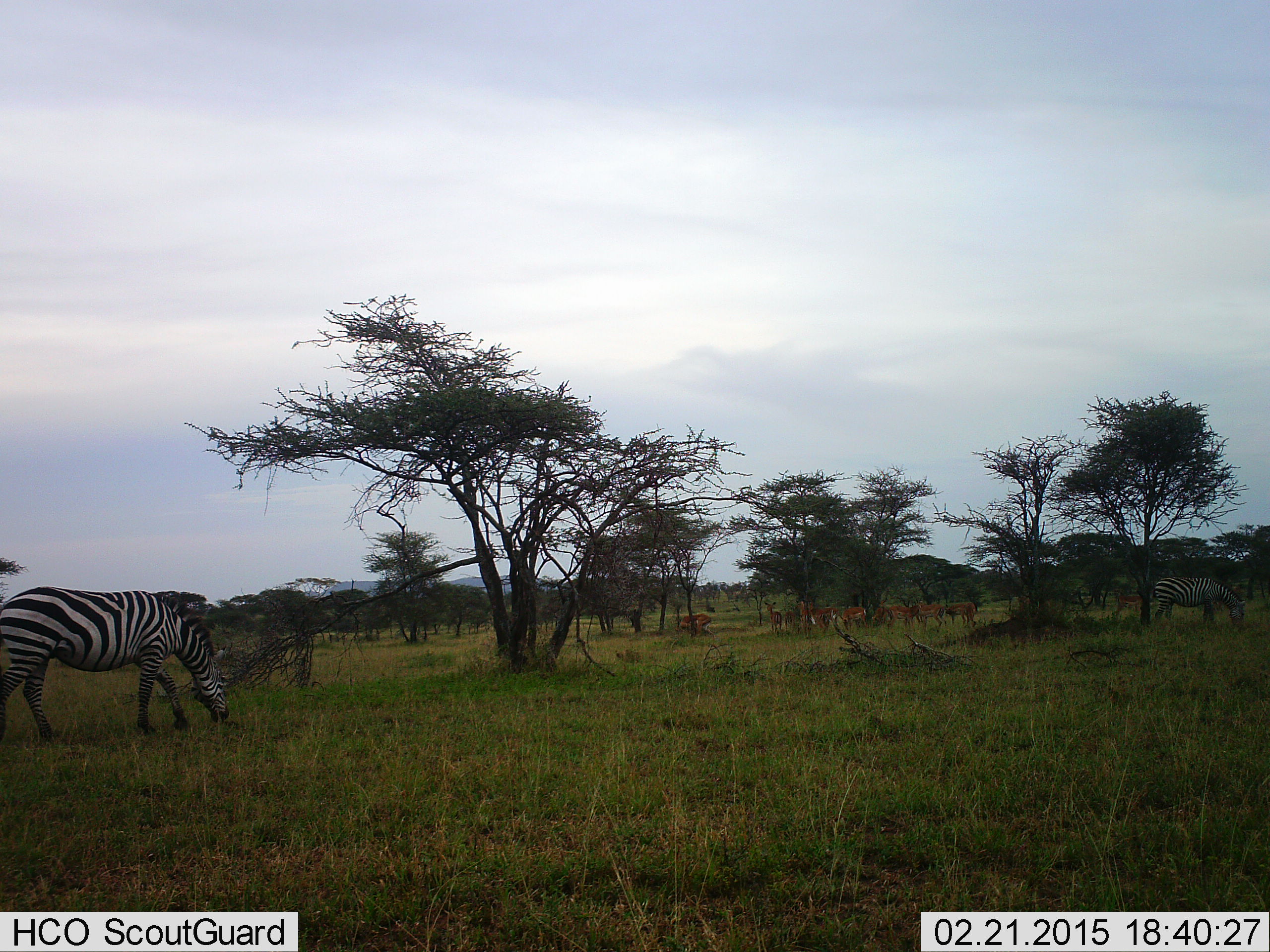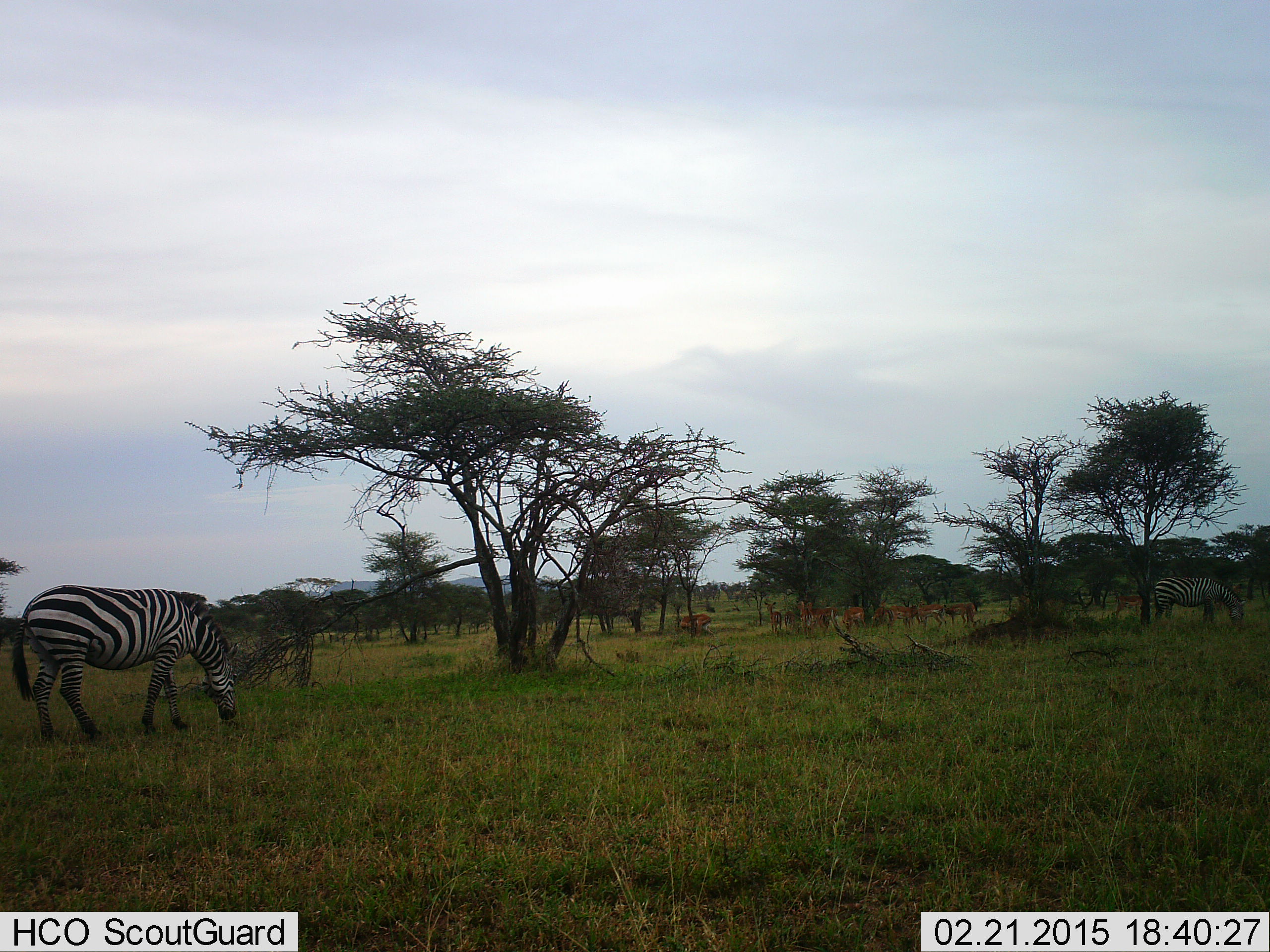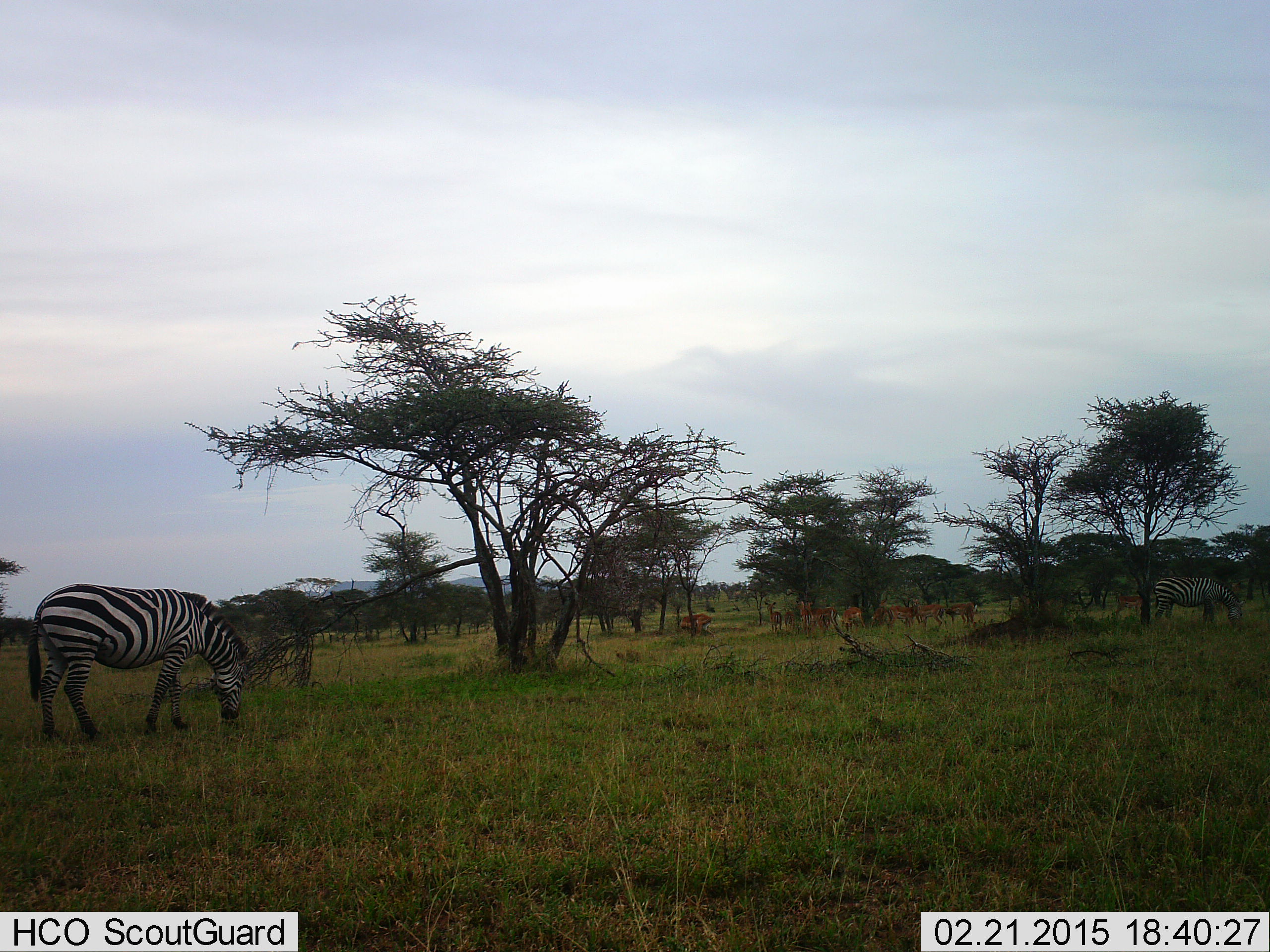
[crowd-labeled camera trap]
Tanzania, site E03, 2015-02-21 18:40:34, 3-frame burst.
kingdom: Animalia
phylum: Chordata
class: Mammalia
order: Artiodactyla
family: Bovidae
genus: Aepyceros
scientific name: Aepyceros melampus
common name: impala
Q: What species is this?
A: Impala (Aepyceros melampus).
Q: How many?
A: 11-50.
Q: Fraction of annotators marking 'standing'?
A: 70%.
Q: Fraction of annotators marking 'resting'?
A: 0%.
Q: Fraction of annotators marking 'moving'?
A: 10%.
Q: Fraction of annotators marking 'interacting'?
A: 0%.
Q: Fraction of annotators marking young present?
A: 0%.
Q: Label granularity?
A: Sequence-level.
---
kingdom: Animalia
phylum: Chordata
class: Mammalia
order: Perissodactyla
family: Equidae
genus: Equus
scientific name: Equus quagga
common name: plains zebra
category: zebra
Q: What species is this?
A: Zebra (plains zebra) (Equus quagga).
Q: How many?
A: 2.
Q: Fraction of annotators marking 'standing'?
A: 23%.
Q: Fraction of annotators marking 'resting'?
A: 0%.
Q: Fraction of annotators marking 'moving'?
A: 9%.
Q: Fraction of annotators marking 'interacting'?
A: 5%.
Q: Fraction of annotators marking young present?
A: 0%.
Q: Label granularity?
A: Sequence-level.